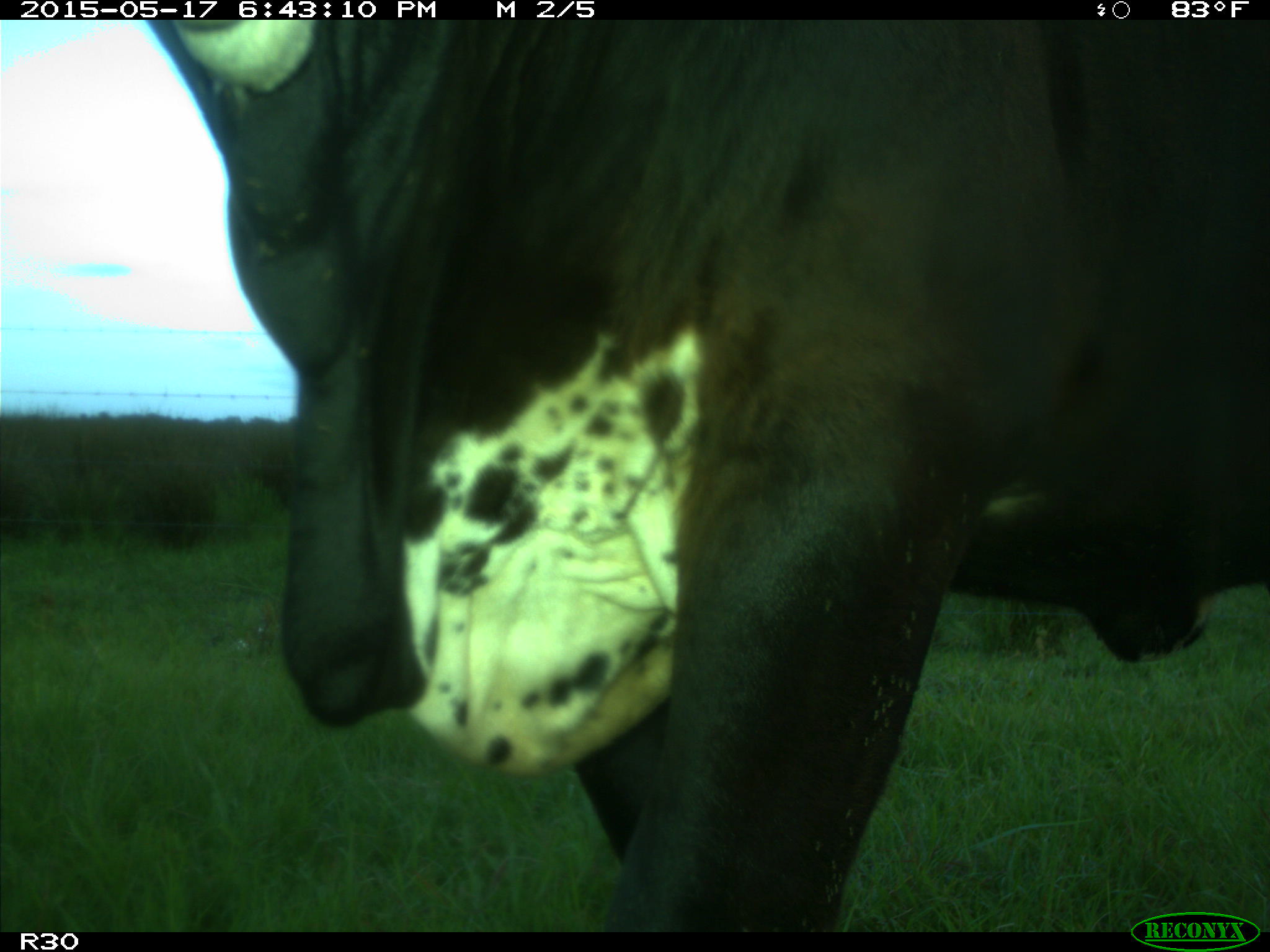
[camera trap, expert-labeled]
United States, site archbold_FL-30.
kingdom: Animalia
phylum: Chordata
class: Mammalia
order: Artiodactyla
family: Bovidae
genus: Bos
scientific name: Bos taurus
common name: domestic cow